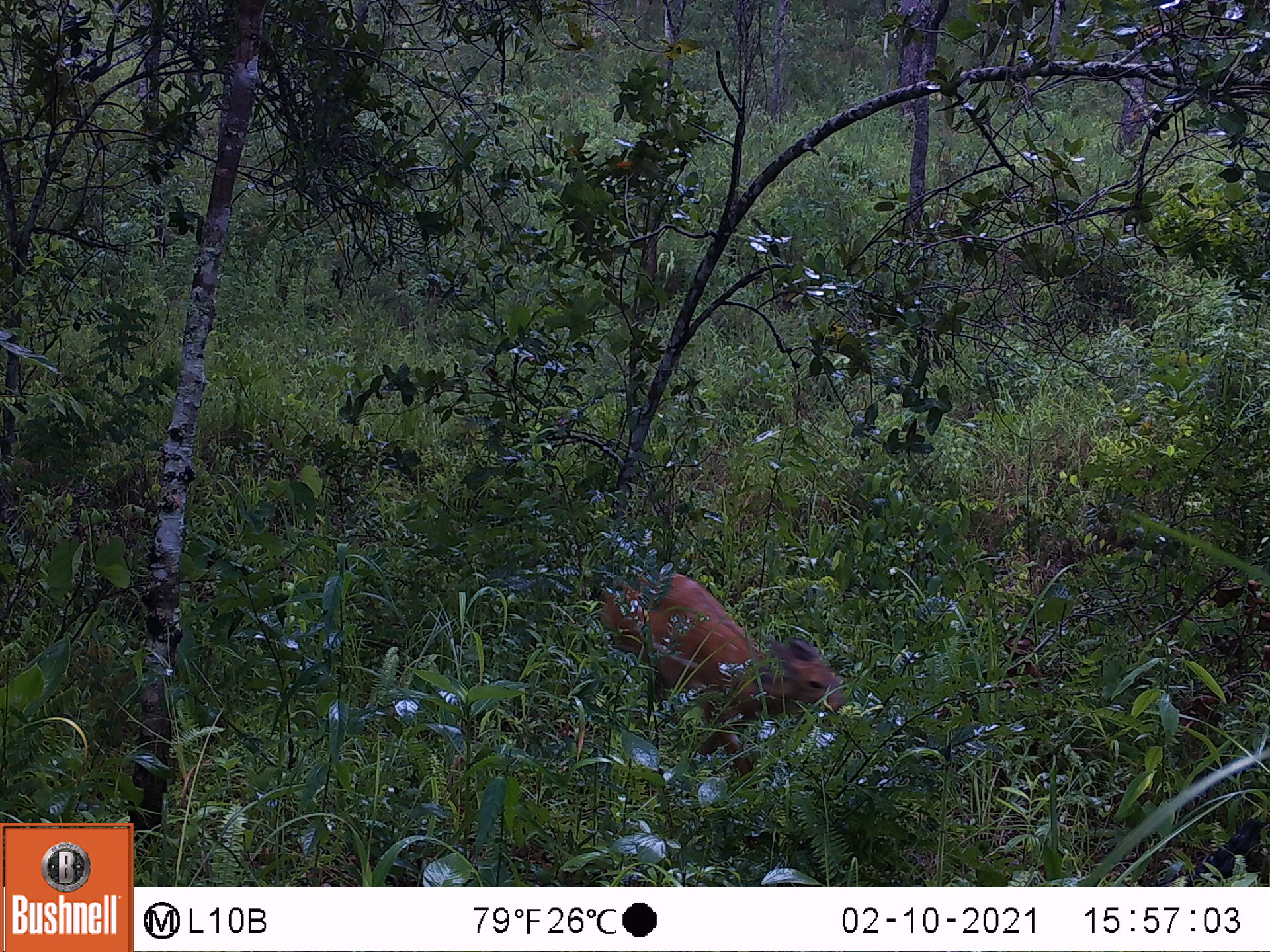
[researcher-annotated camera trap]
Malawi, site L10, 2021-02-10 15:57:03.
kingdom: Animalia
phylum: Chordata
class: Mammalia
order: Artiodactyla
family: Bovidae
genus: Tragelaphus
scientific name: Tragelaphus sylvaticus sylvaticus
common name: cape bushbuck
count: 1